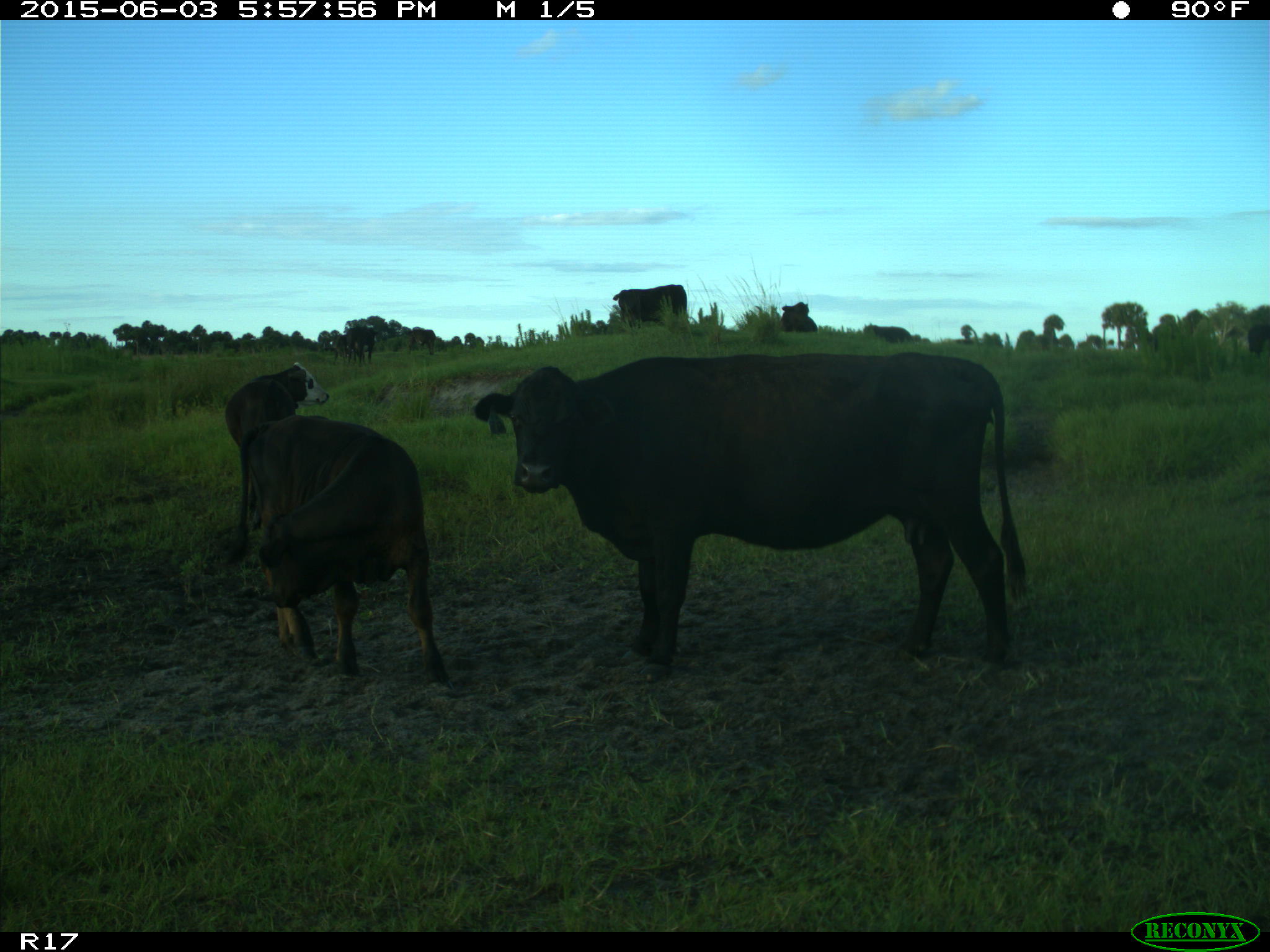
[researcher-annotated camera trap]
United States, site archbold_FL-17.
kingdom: Animalia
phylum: Chordata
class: Mammalia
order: Artiodactyla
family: Bovidae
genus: Bos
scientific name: Bos taurus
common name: domestic cow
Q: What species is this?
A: Bos taurus (domestic cow).